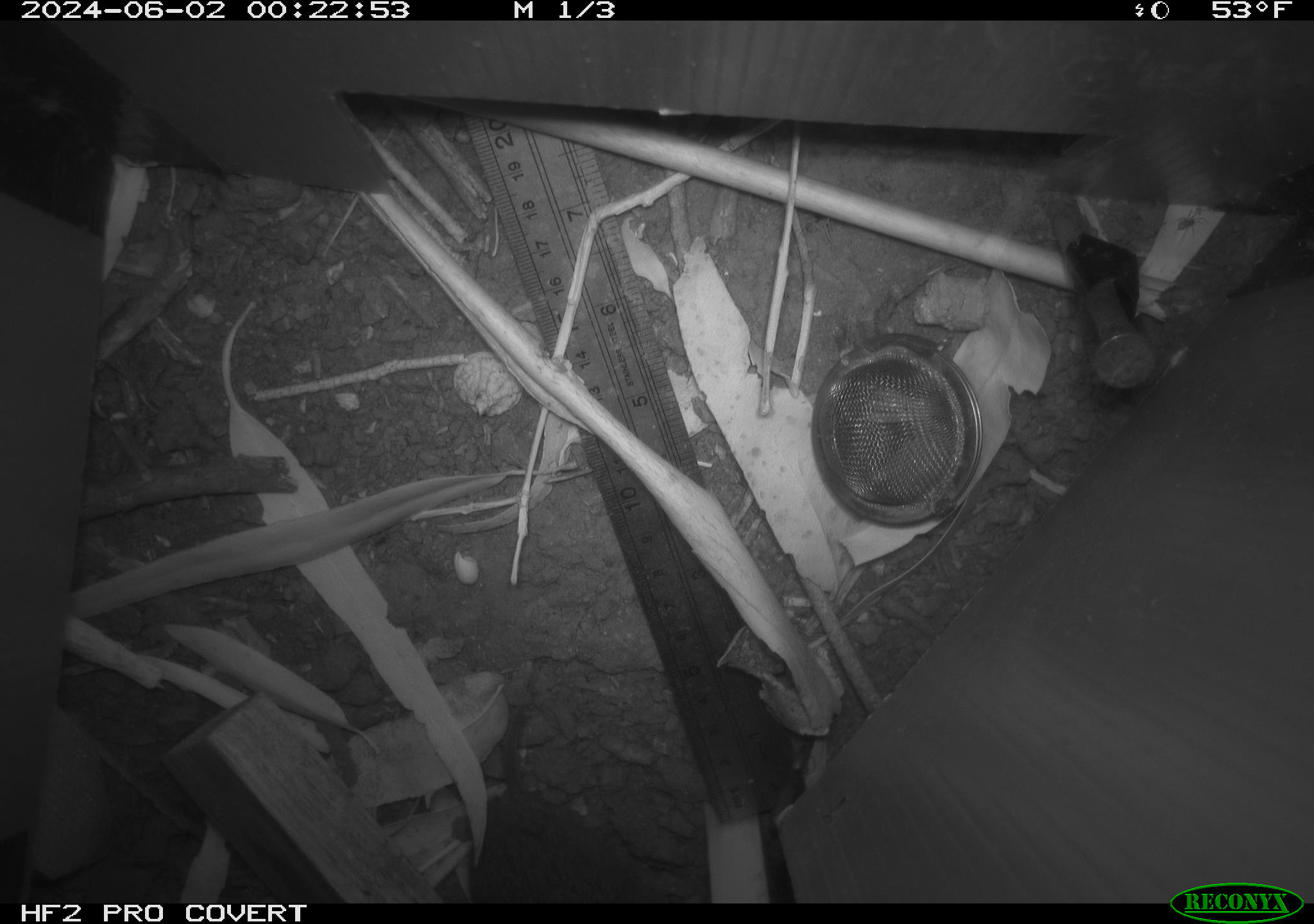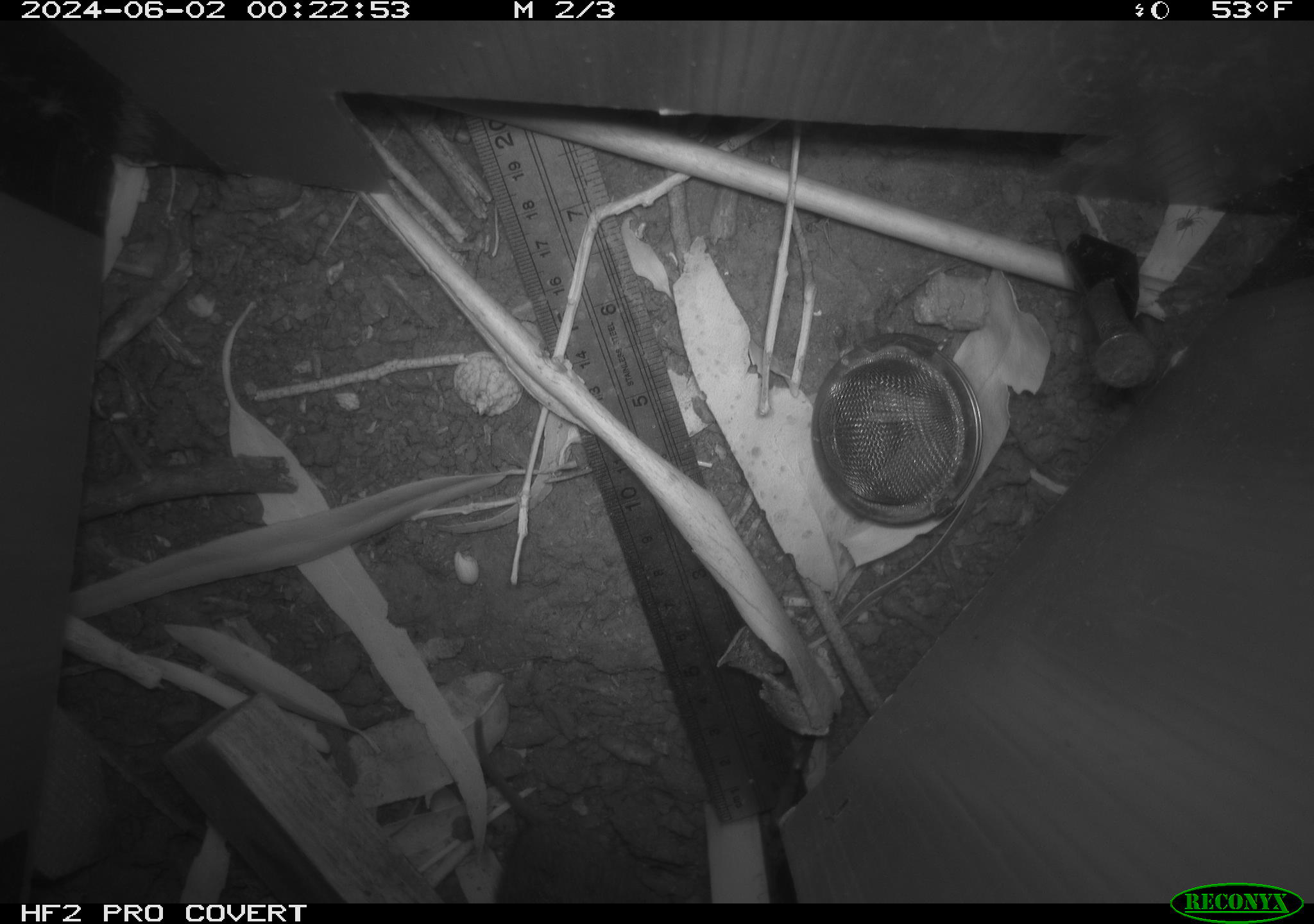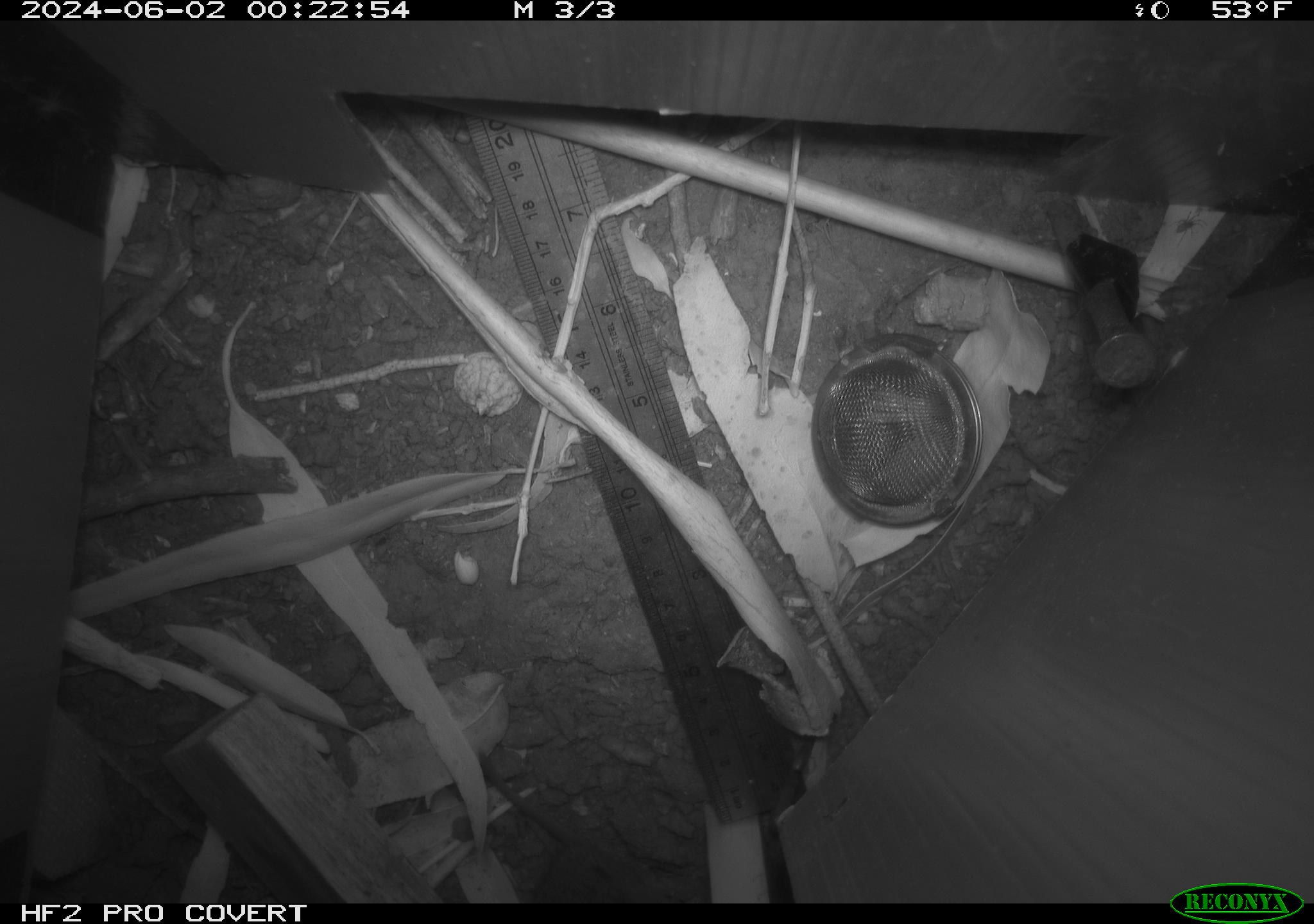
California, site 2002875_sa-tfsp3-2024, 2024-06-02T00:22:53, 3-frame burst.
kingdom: Animalia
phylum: Chordata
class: Mammalia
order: Rodentia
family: Cricetidae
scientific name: Arvicolinae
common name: voles, lemmings, and muskrats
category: arvicolinae subfamily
Arvicolinae subfamily (voles, lemmings, and muskrats) (Arvicolinae).